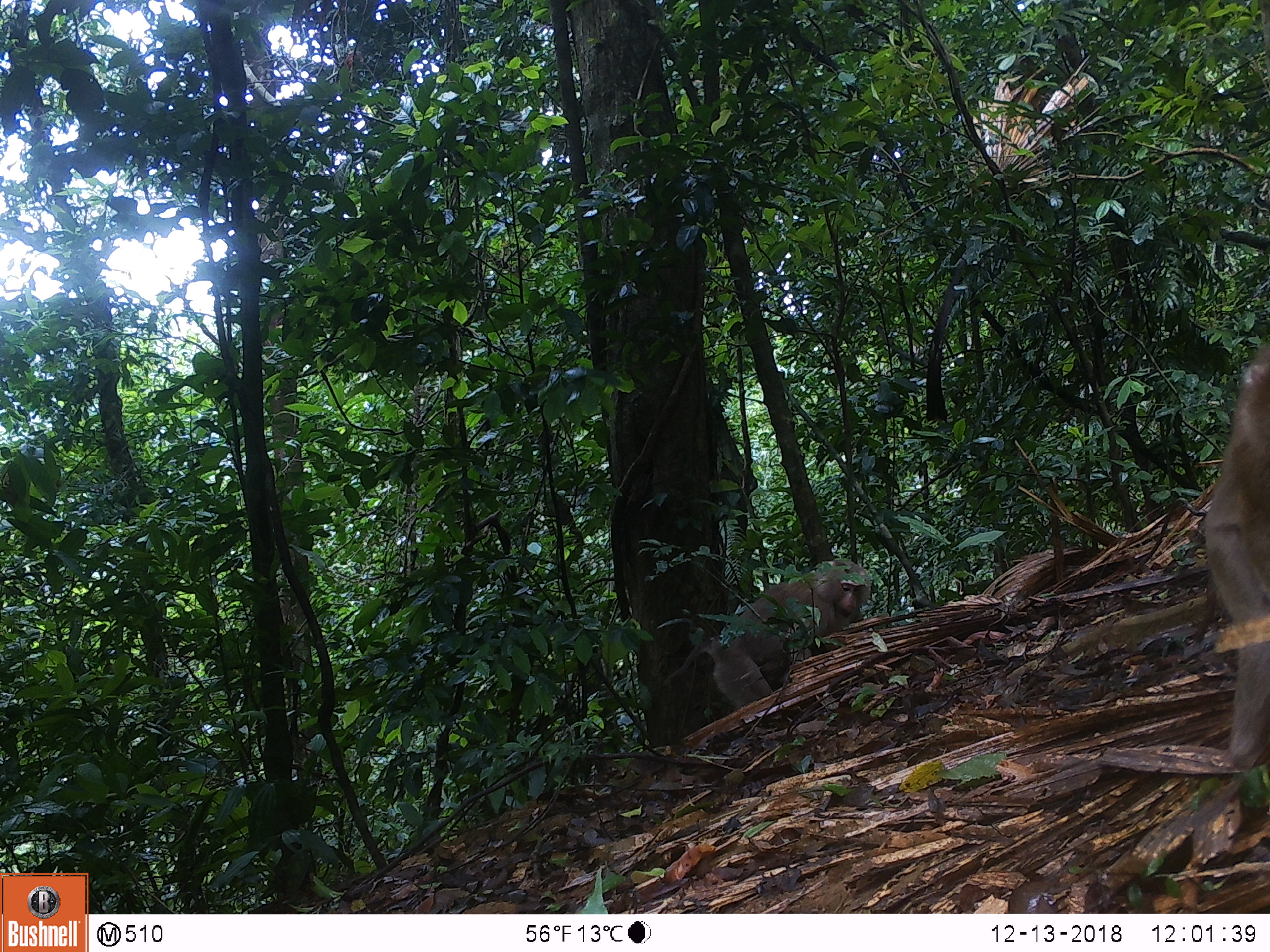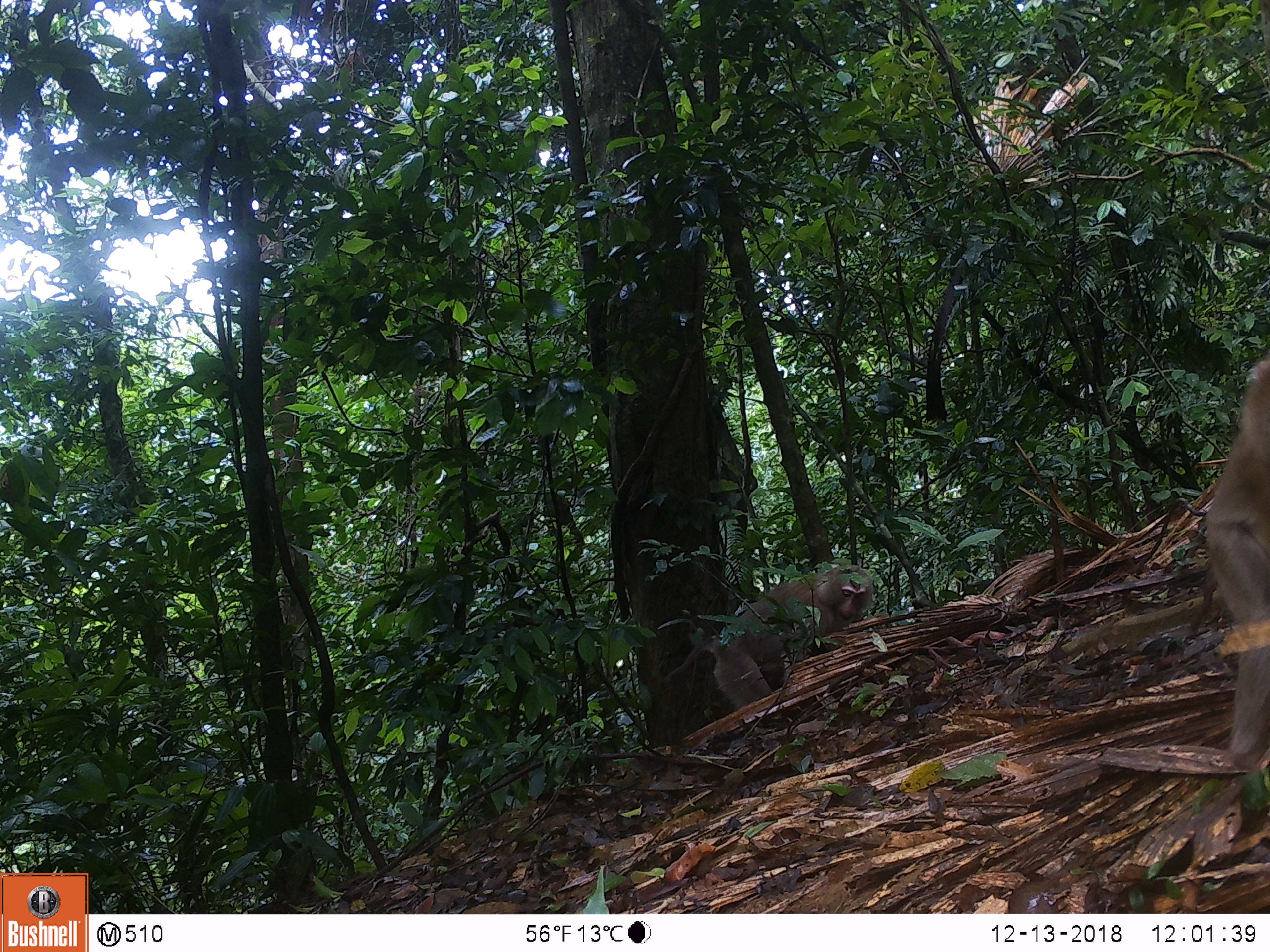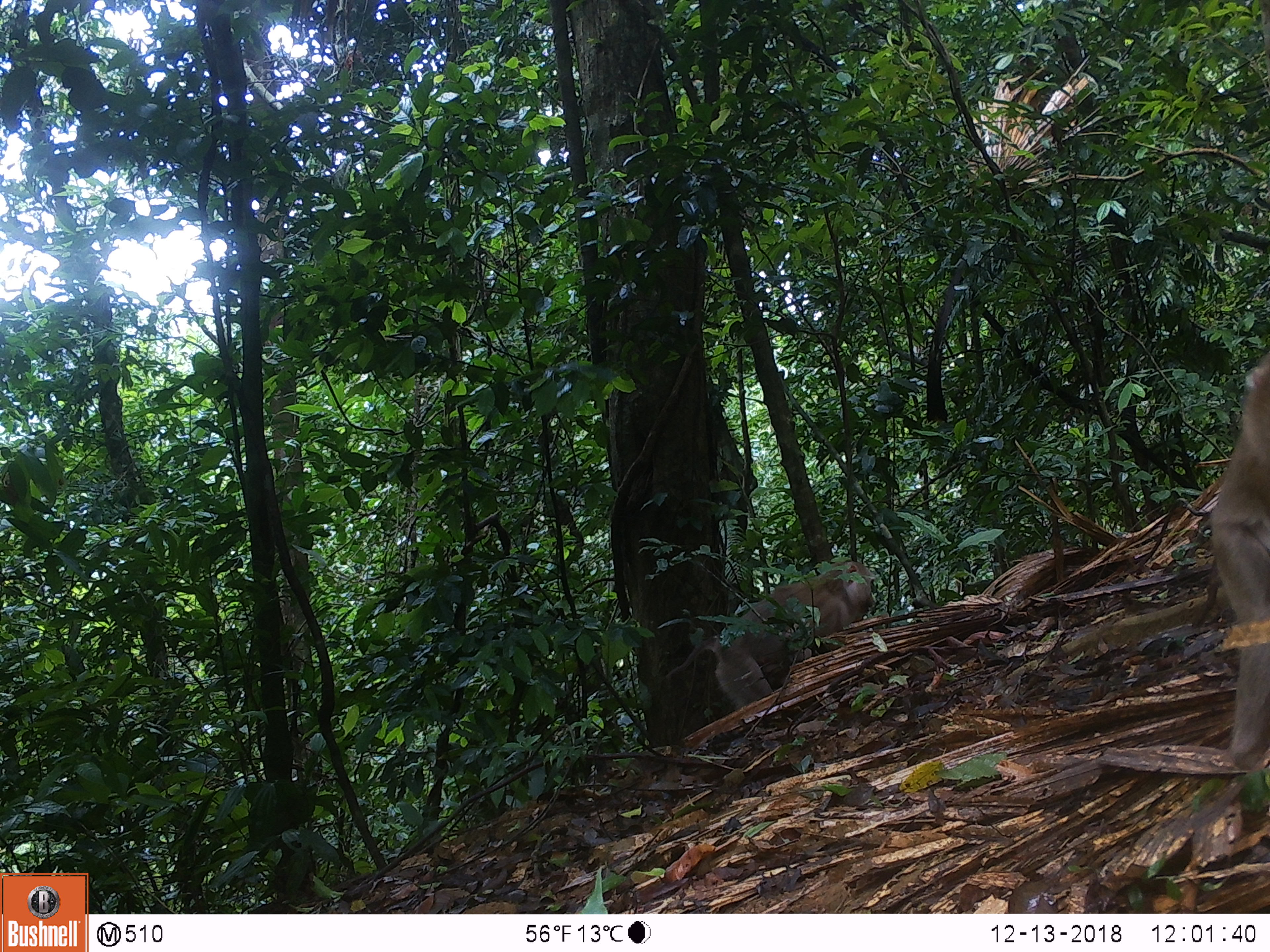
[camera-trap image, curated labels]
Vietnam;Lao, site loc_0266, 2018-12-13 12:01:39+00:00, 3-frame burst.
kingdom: Animalia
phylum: Chordata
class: Mammalia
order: Primates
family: Cercopithecidae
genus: Macaca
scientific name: Macaca nemestrina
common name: pig-tailed macaque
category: pig tailed macaque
Pig tailed macaque (pig-tailed macaque) (Macaca nemestrina). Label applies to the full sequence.